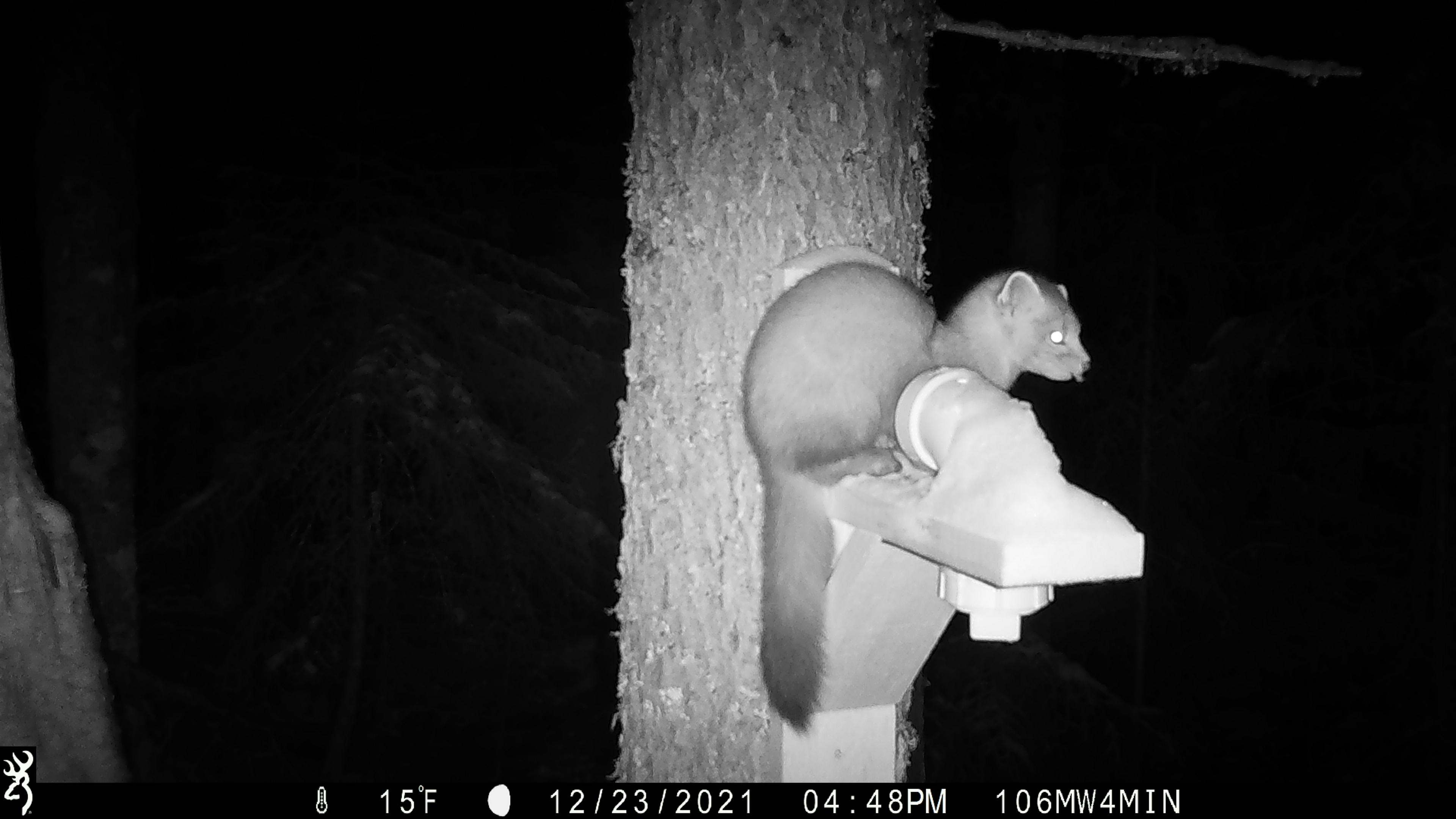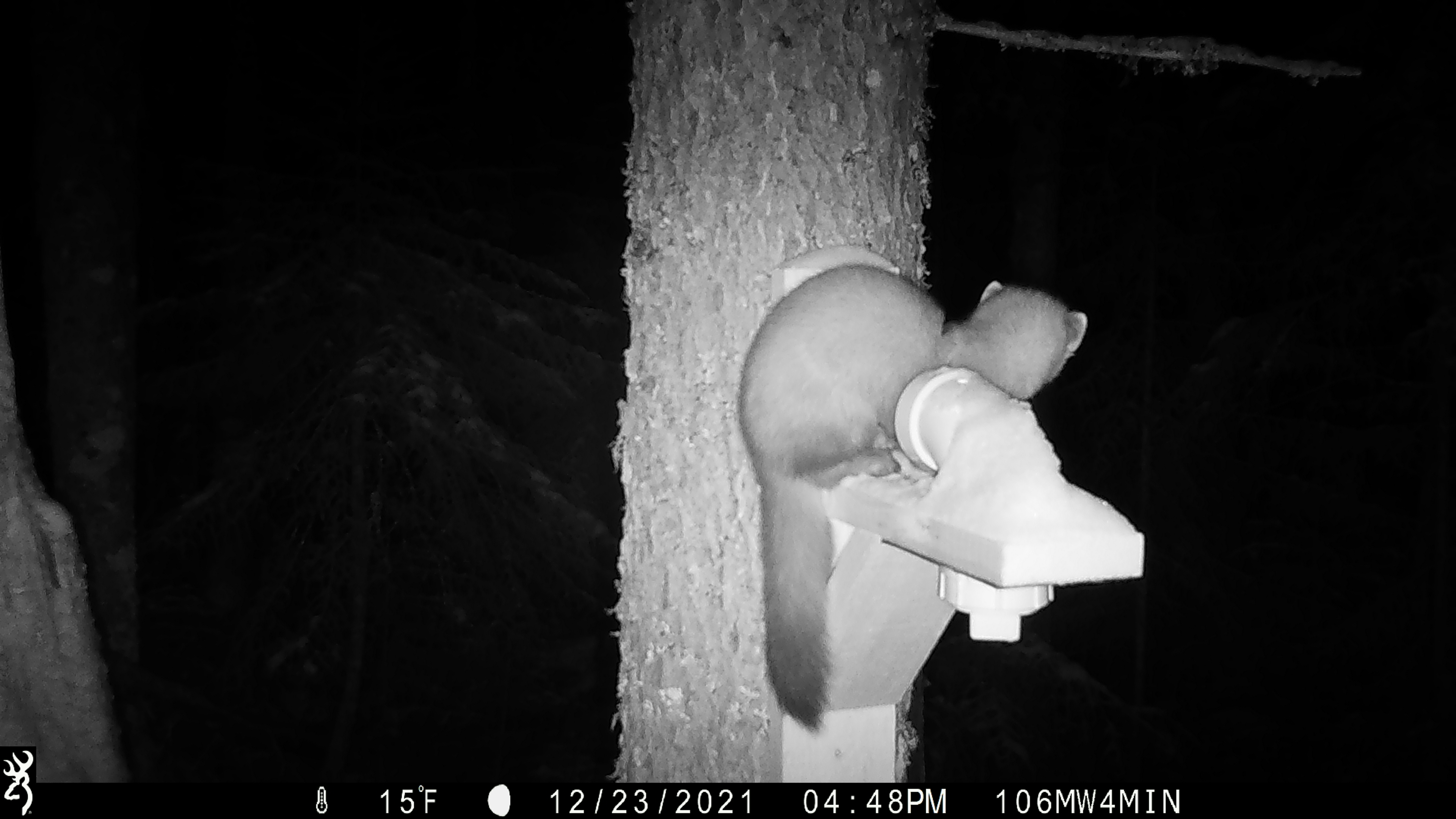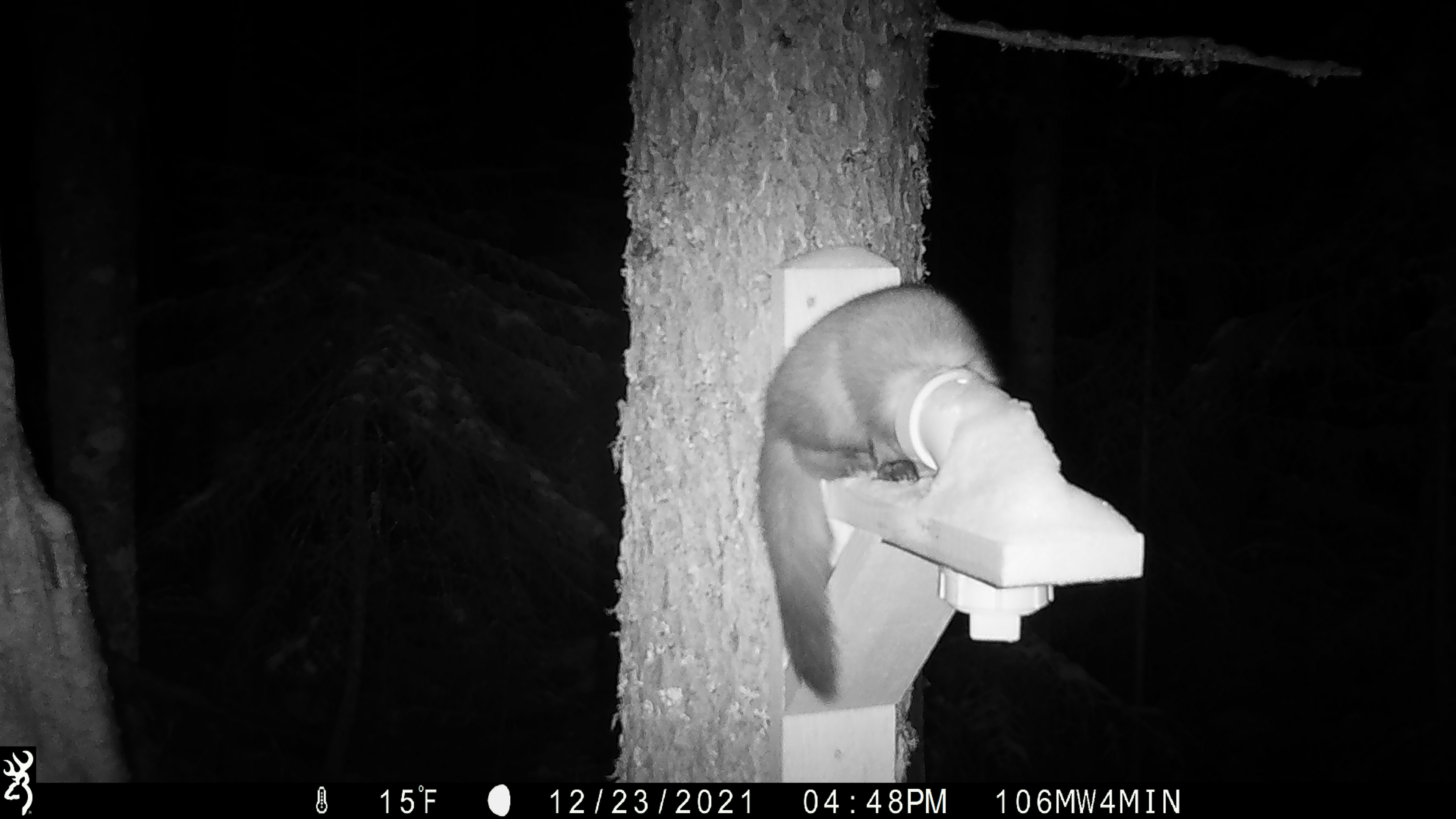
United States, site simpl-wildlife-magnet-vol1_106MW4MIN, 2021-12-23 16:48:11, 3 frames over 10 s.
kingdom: Animalia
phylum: Chordata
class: Mammalia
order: Carnivora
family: Mustelidae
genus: Martes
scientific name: Martes americana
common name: american marten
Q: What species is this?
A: American marten (Martes americana).